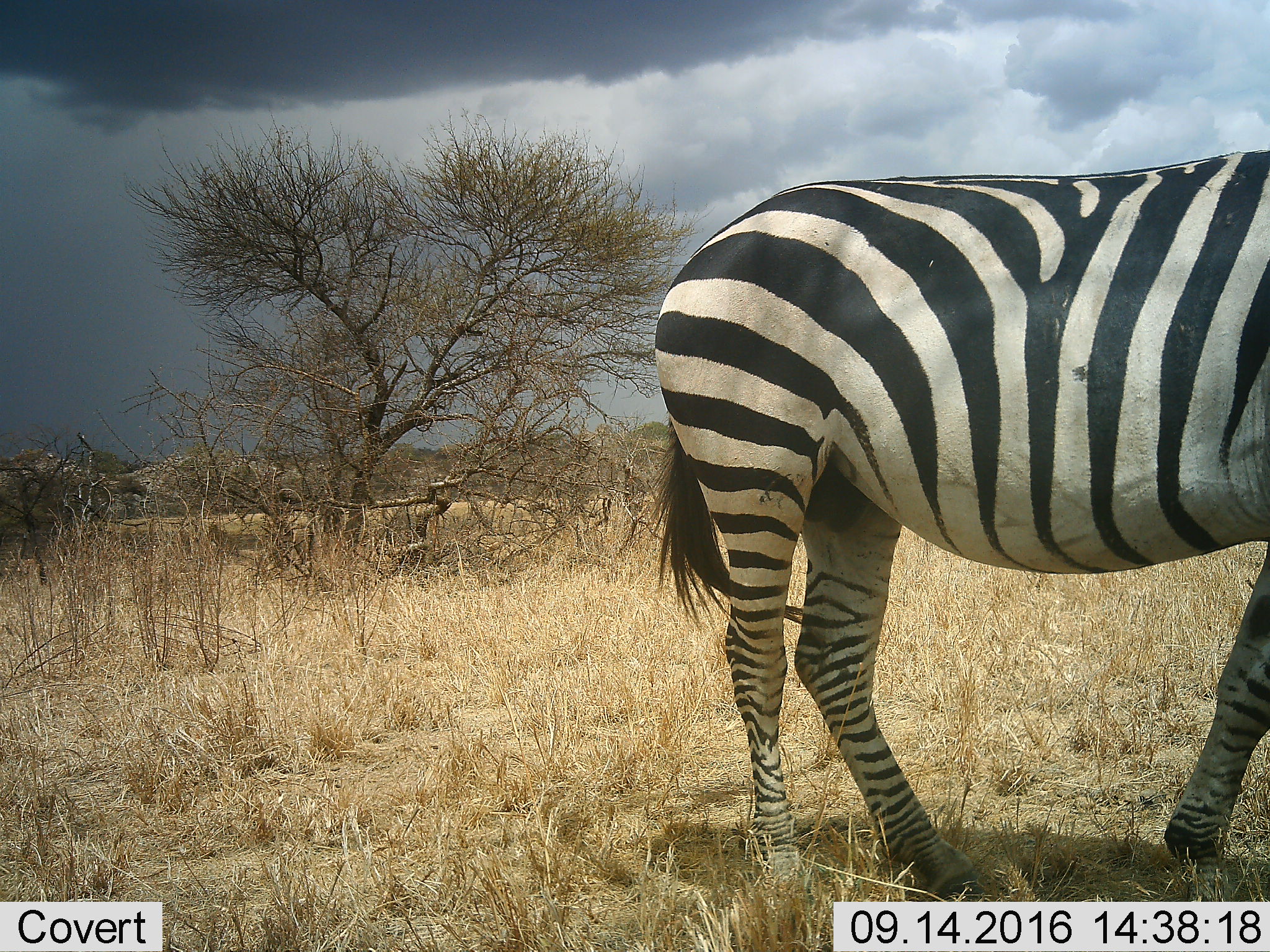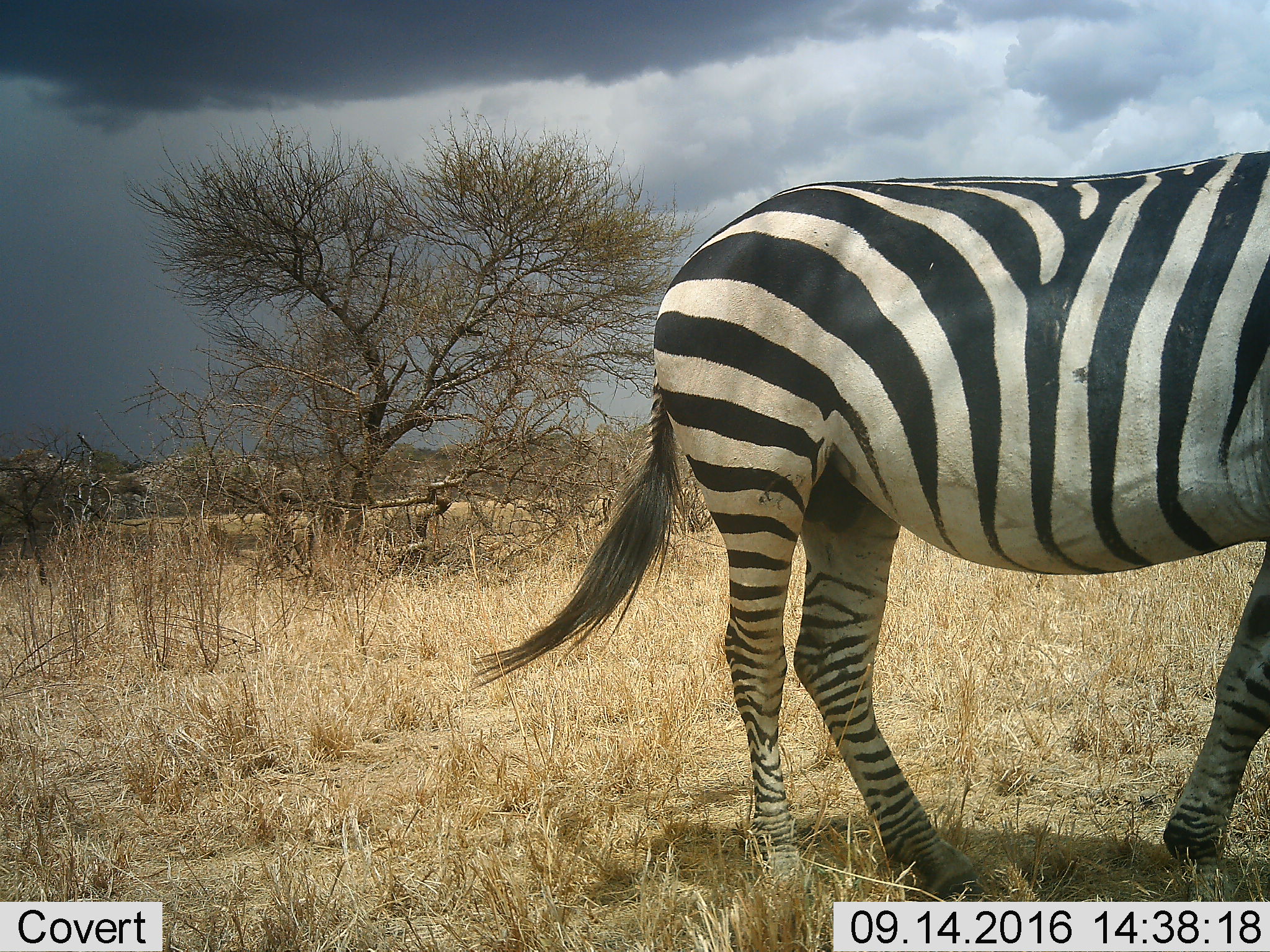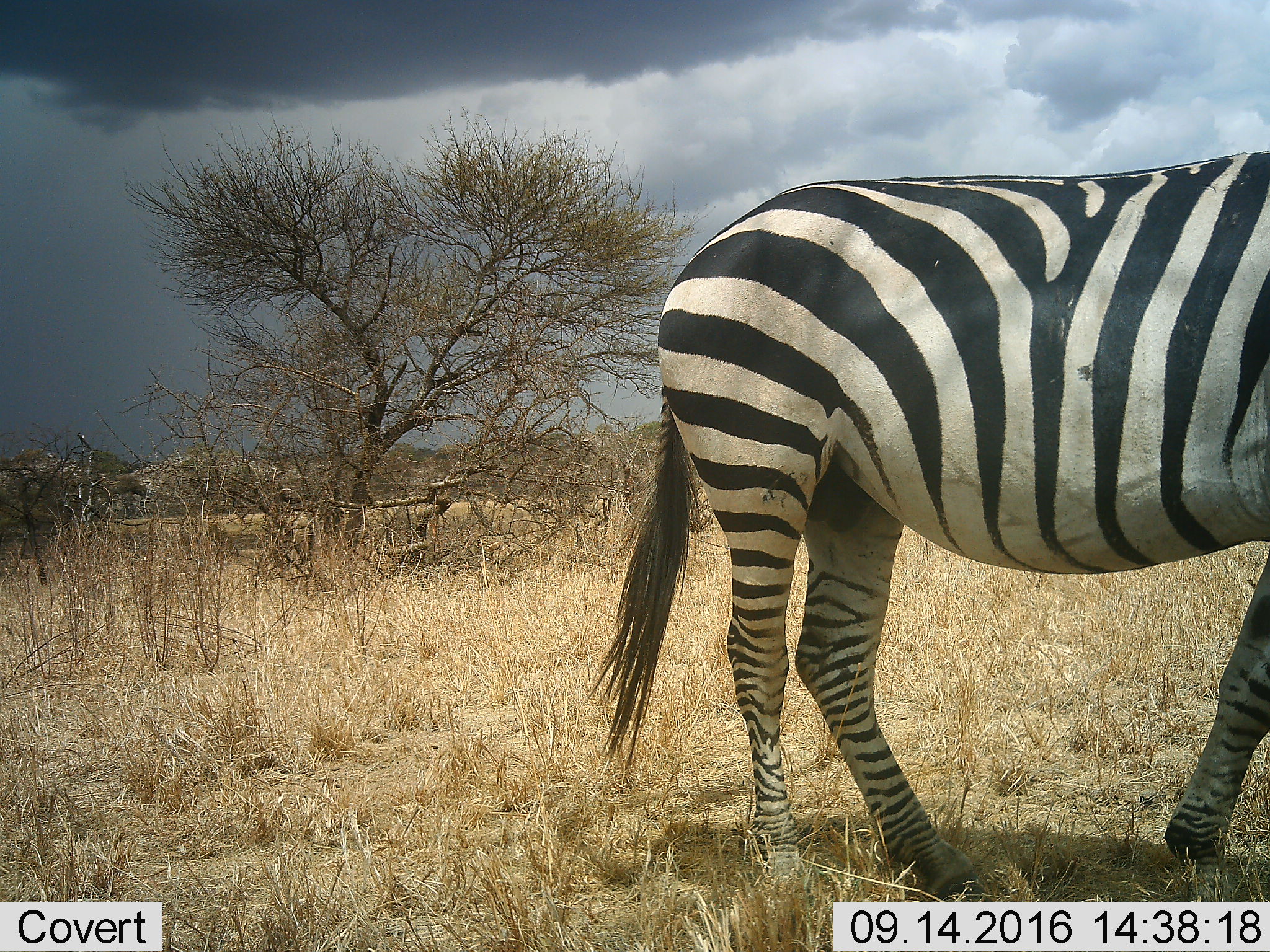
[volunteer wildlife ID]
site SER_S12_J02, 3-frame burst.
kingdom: Animalia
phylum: Chordata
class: Mammalia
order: Perissodactyla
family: Equidae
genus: Equus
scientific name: Equus quagga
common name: plains zebra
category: zebraplains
Zebraplains (plains zebra) (Equus quagga), count 1. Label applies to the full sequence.